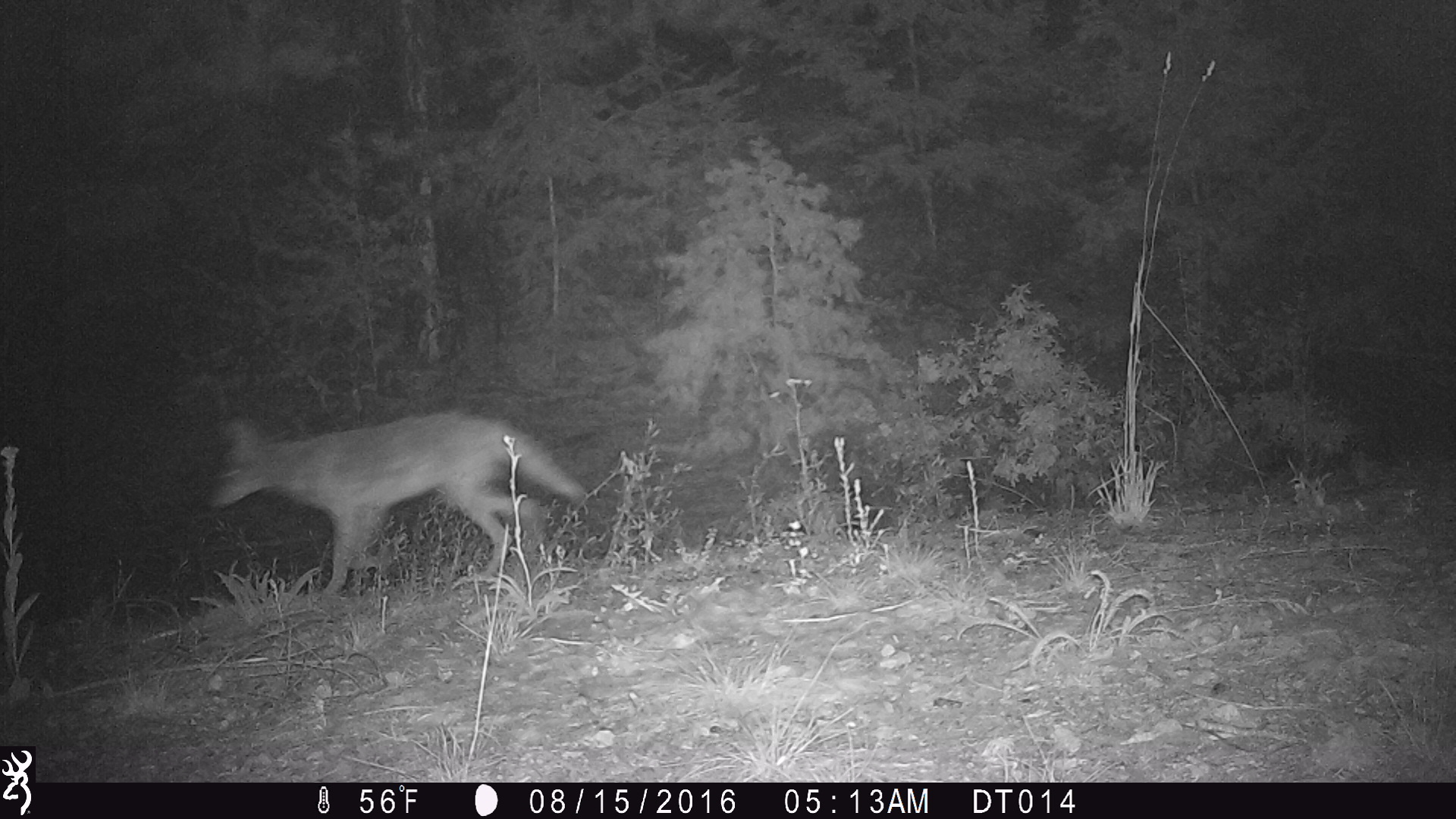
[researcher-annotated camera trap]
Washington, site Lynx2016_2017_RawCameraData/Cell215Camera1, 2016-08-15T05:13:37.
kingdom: Animalia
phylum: Chordata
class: Mammalia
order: Carnivora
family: Canidae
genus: Canis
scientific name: Canis latrans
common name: coyote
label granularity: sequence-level